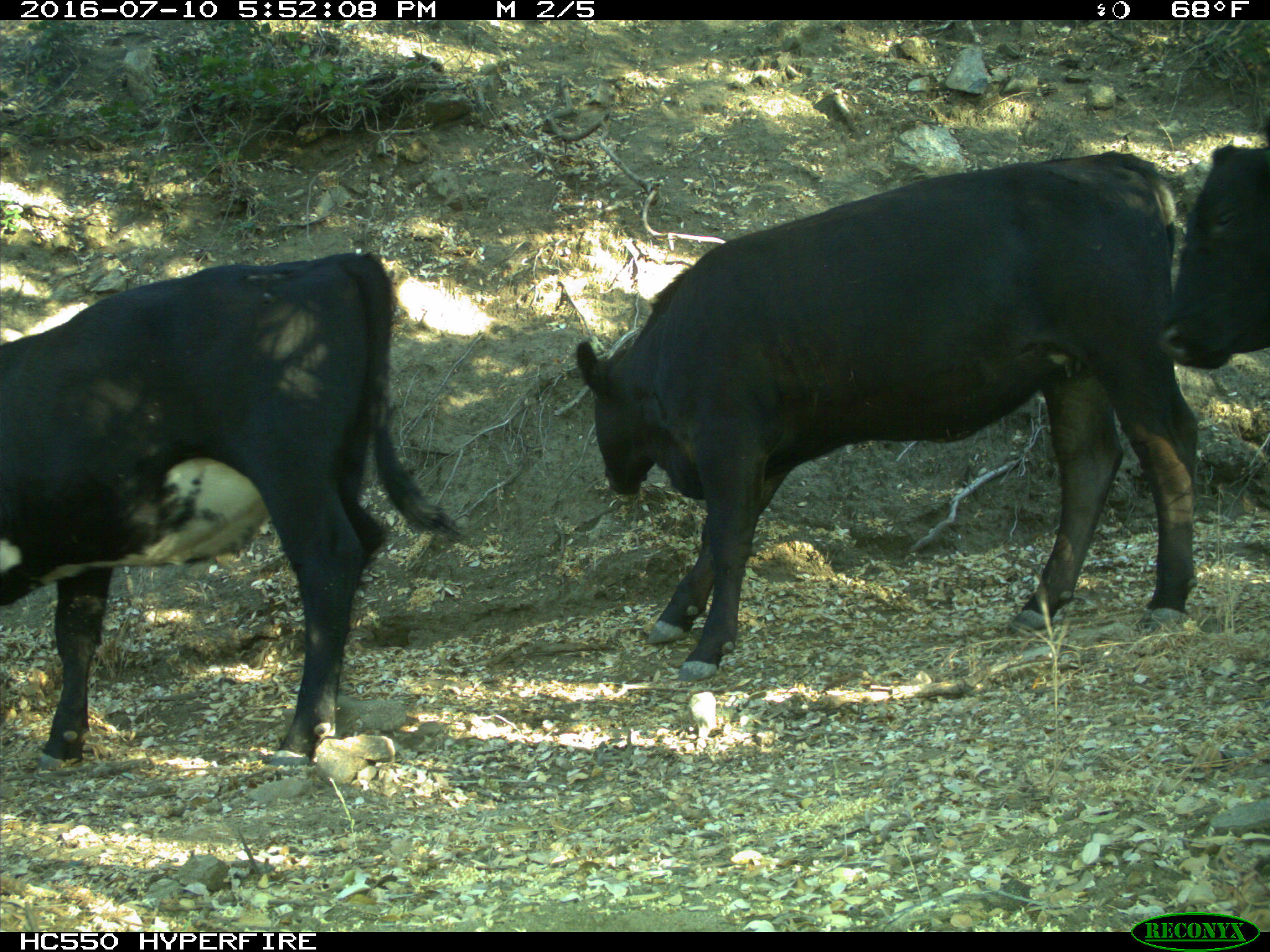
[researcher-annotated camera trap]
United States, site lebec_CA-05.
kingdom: Animalia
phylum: Chordata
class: Mammalia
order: Artiodactyla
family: Bovidae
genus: Bos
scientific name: Bos taurus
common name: domestic cow